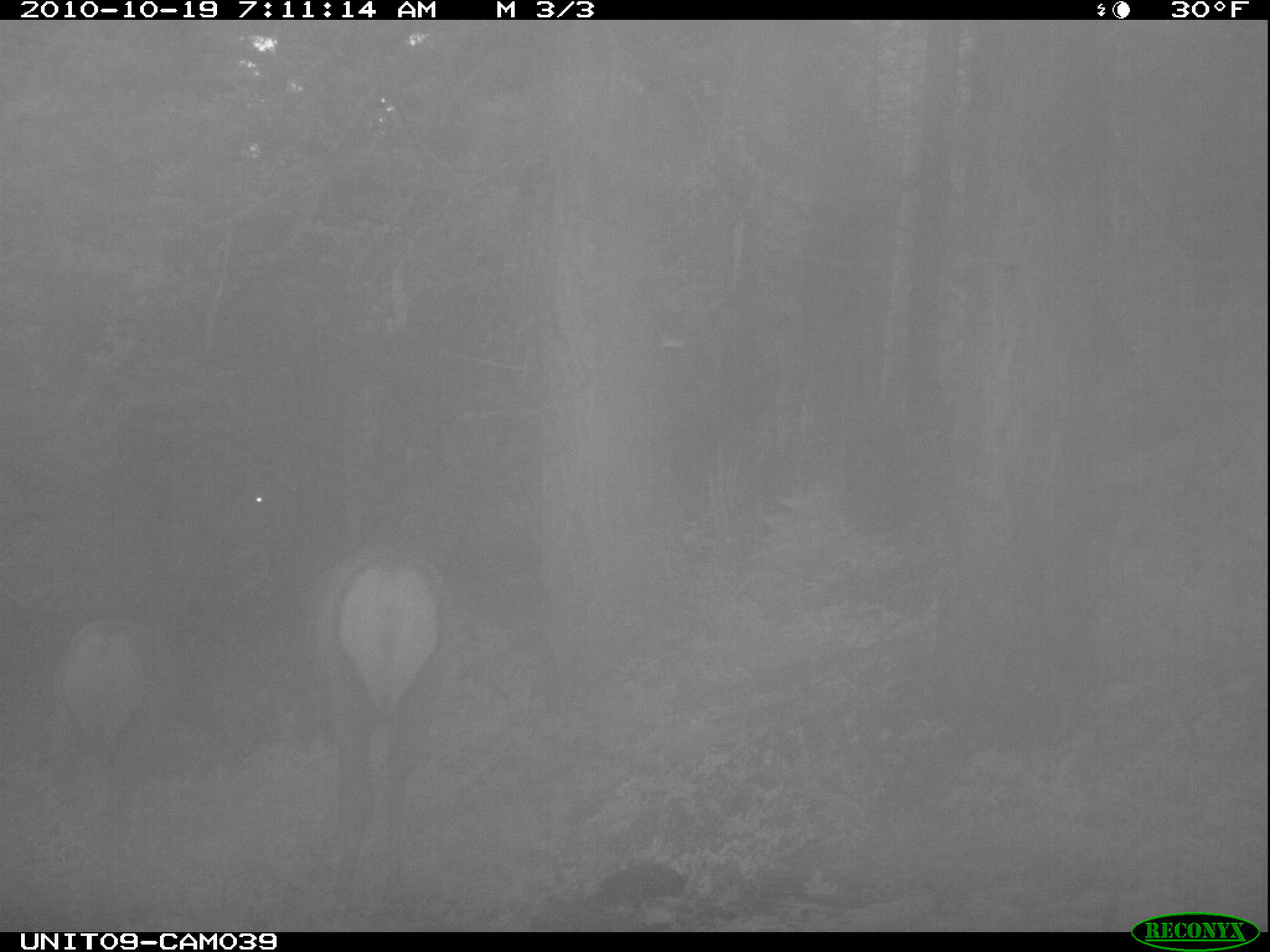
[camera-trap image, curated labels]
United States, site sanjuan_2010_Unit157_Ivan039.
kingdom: Animalia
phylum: Chordata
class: Mammalia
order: Artiodactyla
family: Cervidae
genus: Cervus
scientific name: Cervus elaphus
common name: red deer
Cervus elaphus (red deer).